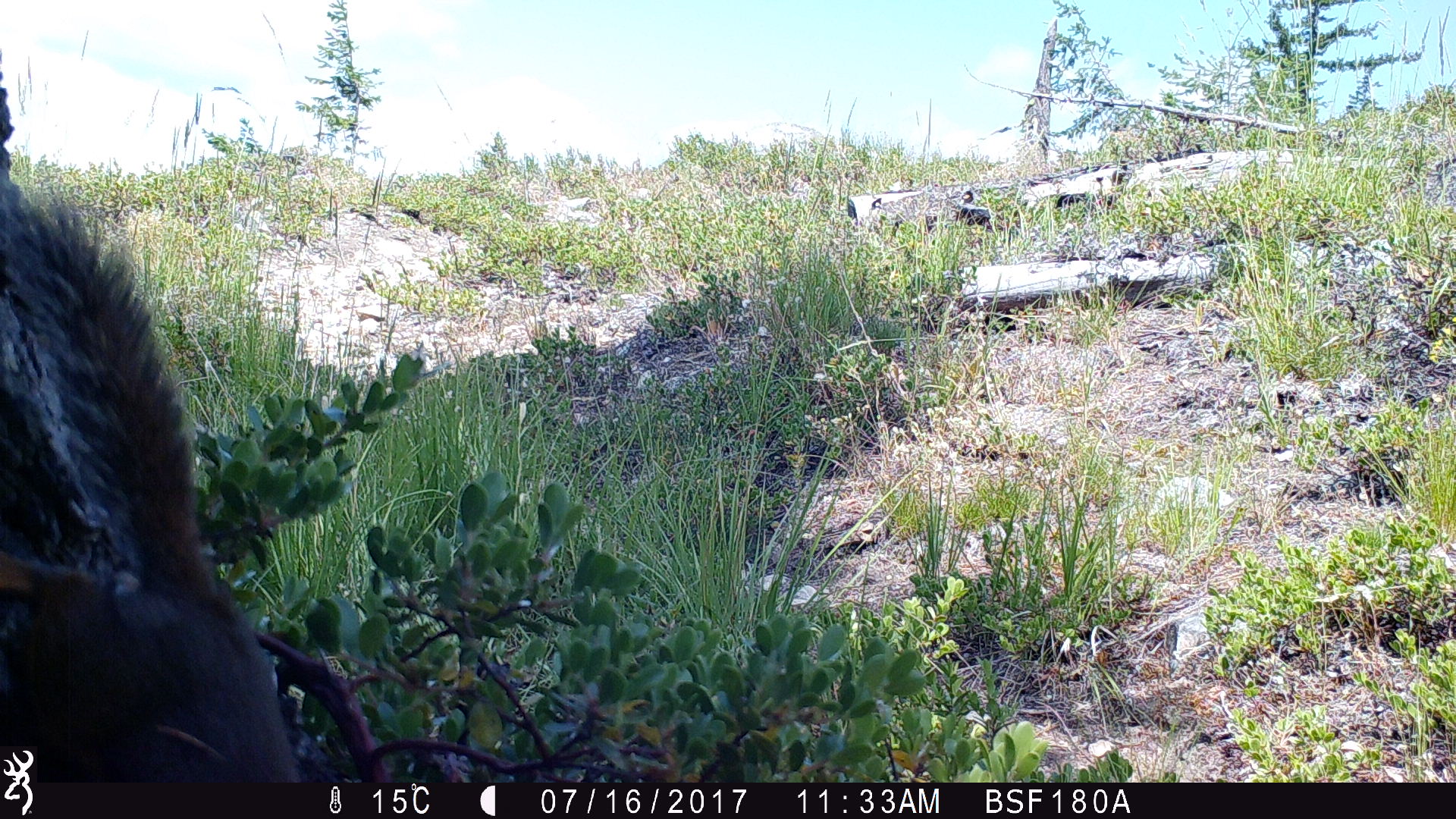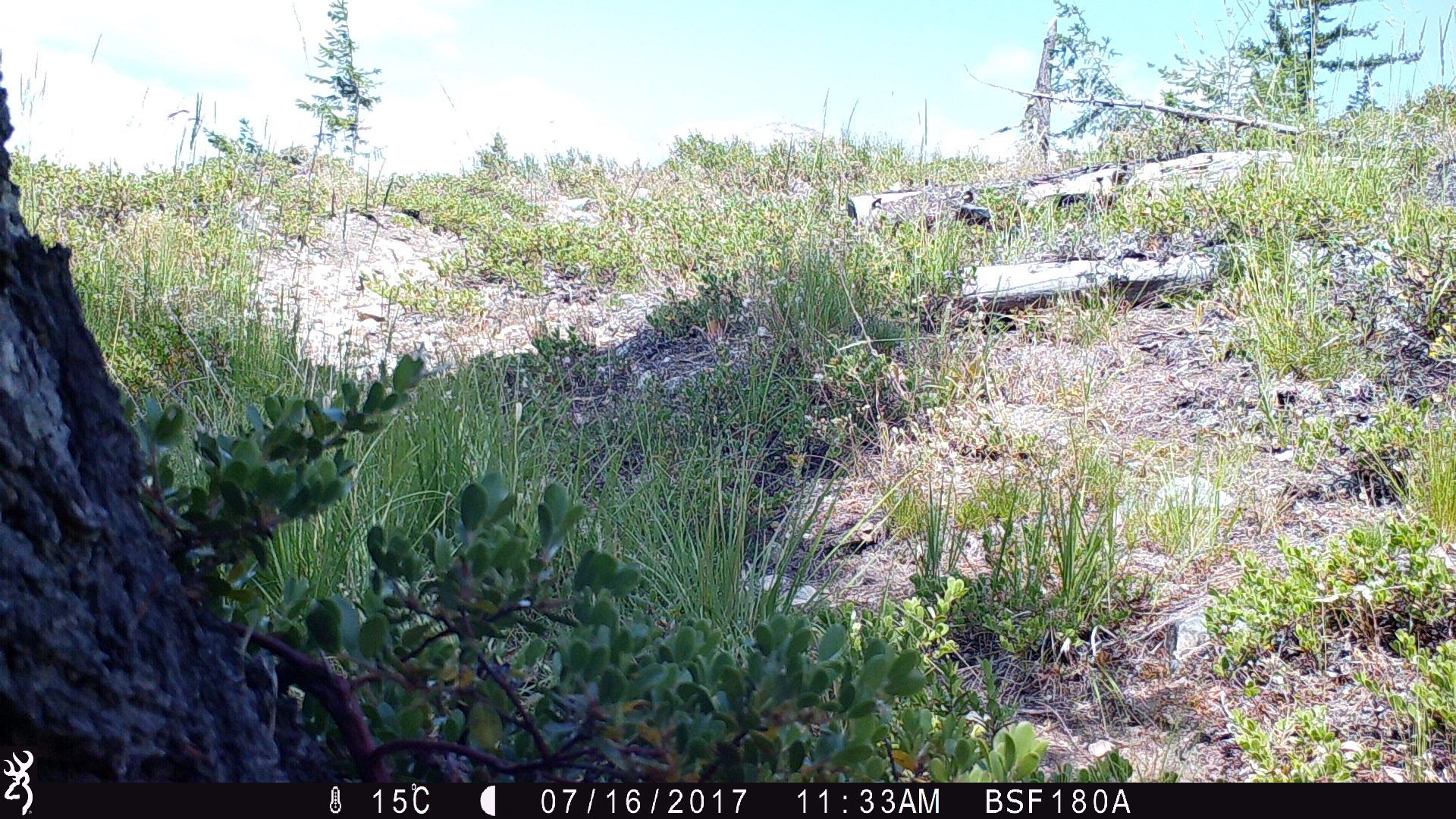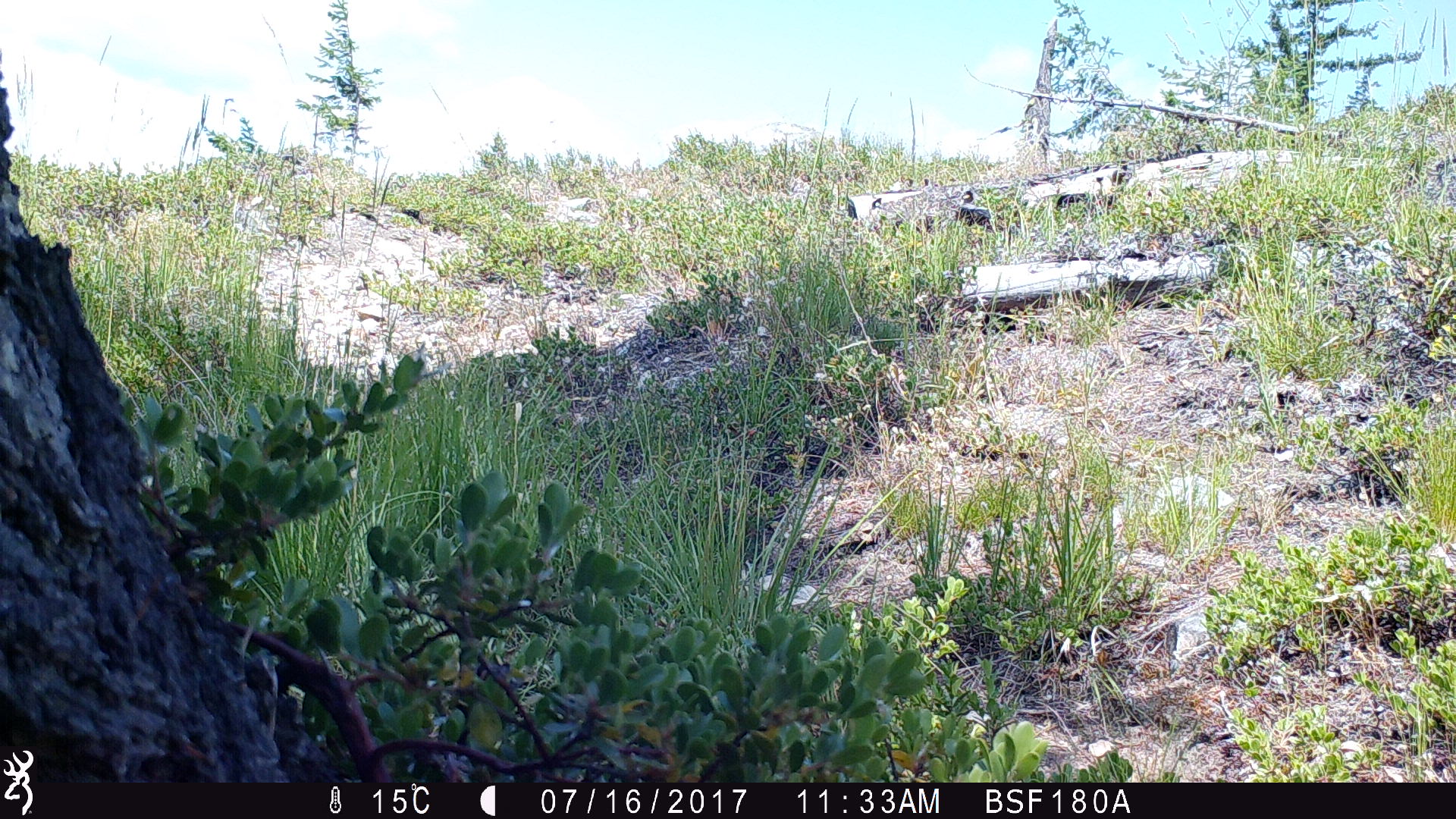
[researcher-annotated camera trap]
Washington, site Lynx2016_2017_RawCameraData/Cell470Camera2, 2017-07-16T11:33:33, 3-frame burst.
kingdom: Animalia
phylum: Chordata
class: Mammalia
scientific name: Mammalia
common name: small mammal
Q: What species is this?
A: Small mammal (Mammalia).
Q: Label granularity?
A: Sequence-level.